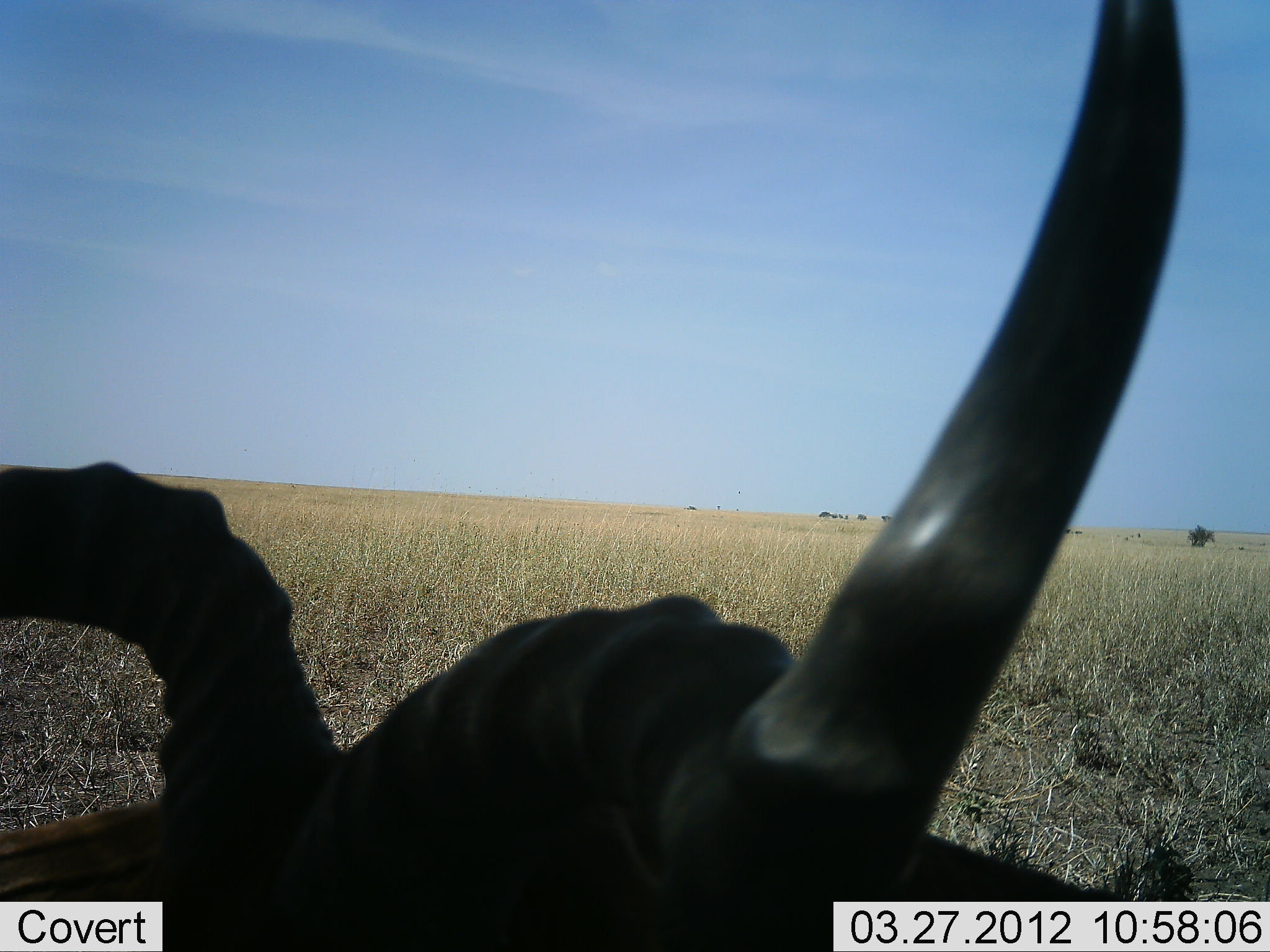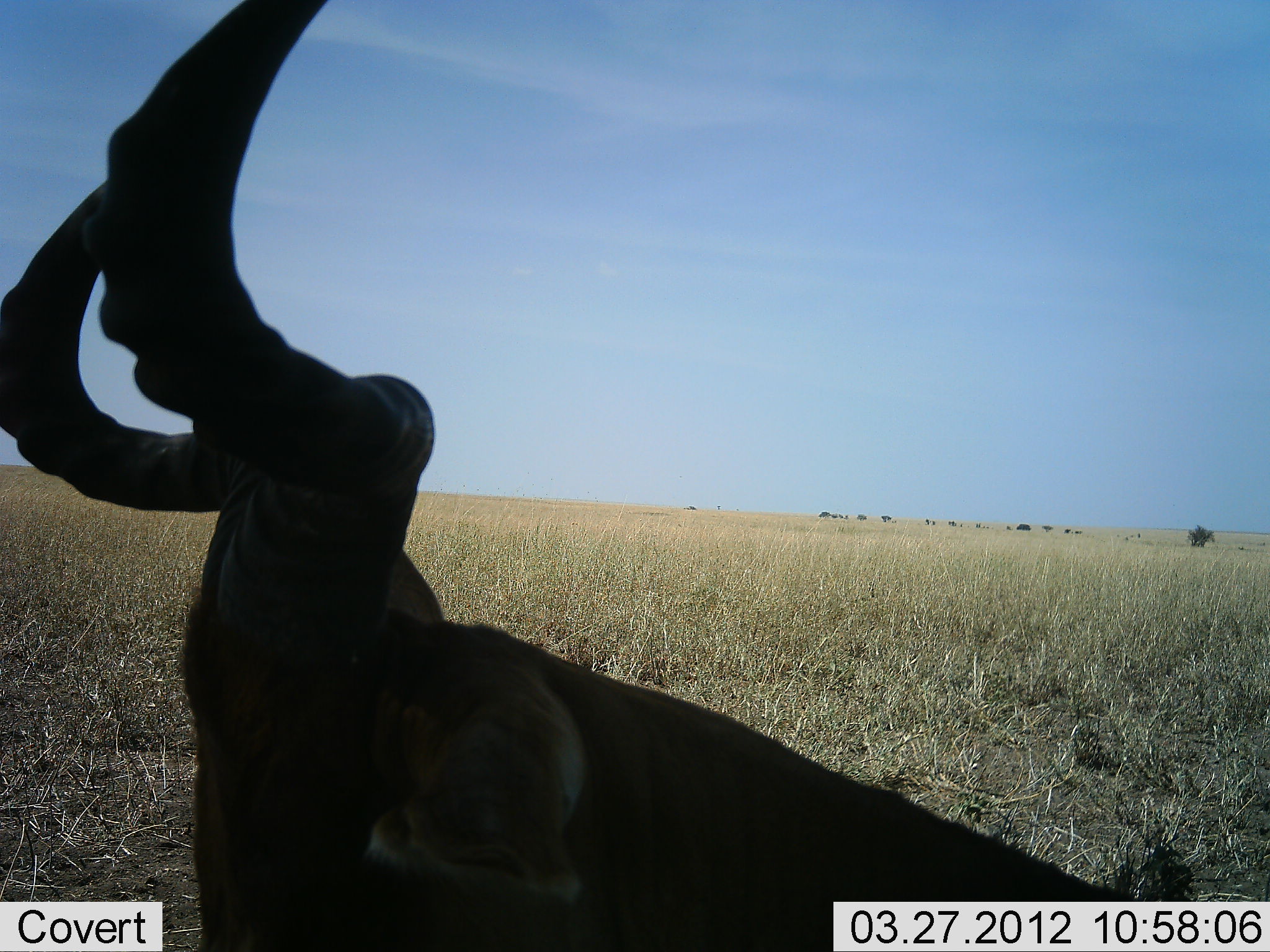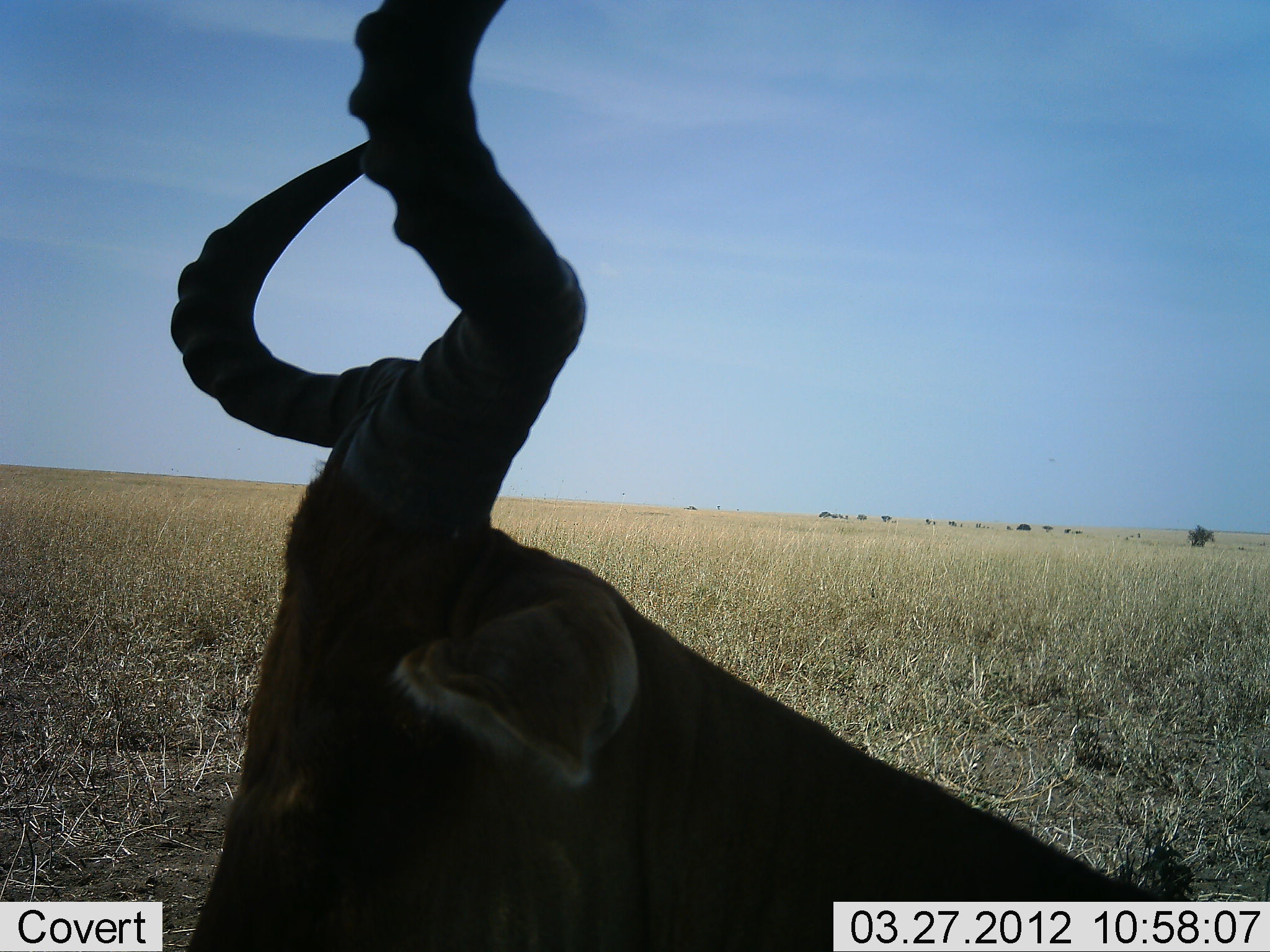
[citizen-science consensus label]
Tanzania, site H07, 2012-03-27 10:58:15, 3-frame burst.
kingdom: Animalia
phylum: Chordata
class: Mammalia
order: Artiodactyla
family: Bovidae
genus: Alcelaphus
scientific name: Alcelaphus buselaphus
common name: hartebeest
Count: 1.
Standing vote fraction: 35%.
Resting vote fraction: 50%.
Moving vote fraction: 10%.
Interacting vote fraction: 0%.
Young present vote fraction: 0%.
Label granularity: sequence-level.